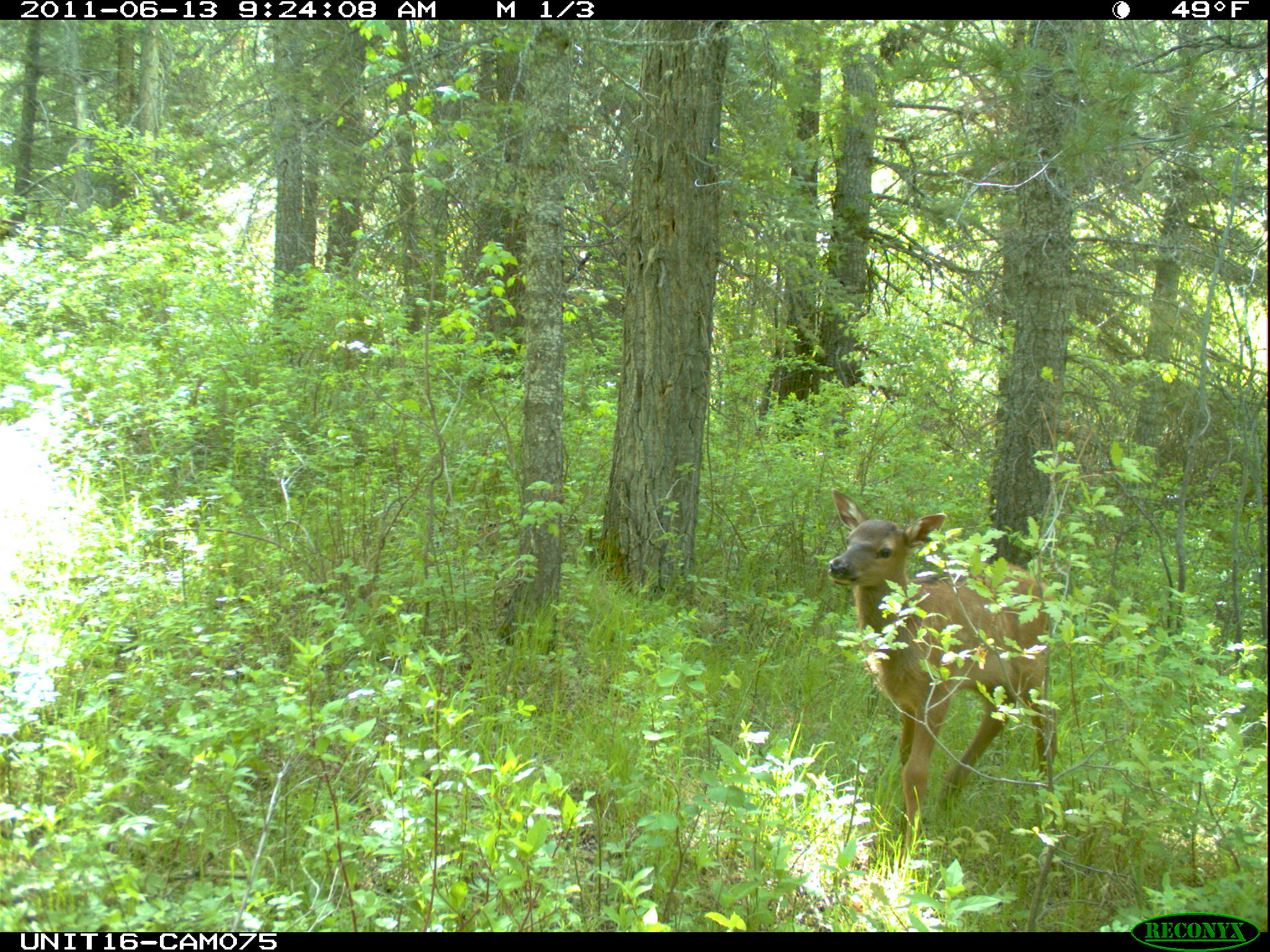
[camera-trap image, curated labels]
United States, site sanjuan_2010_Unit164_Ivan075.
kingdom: Animalia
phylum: Chordata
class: Mammalia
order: Artiodactyla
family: Cervidae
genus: Cervus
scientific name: Cervus elaphus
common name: red deer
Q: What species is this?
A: Cervus elaphus (red deer).